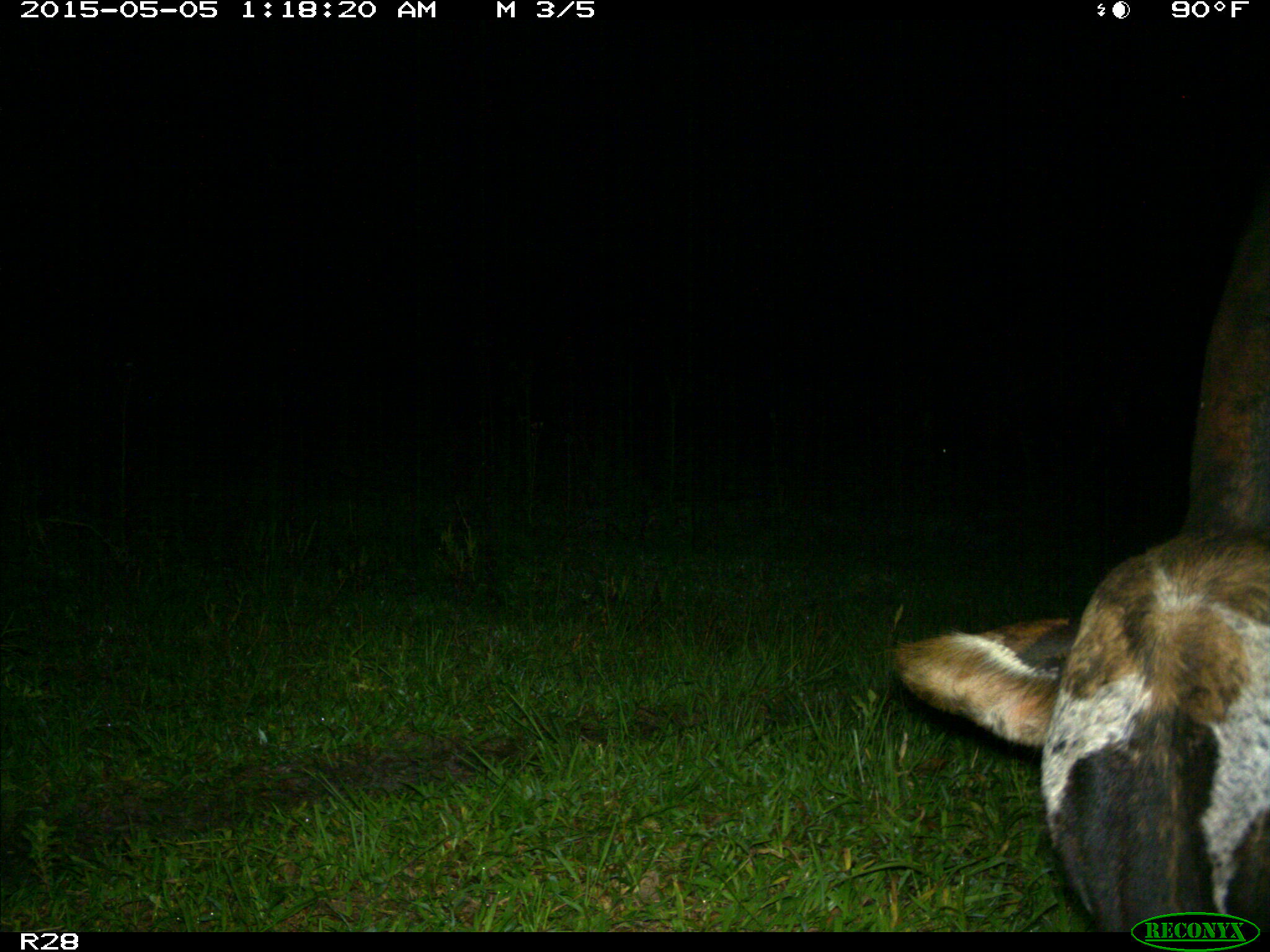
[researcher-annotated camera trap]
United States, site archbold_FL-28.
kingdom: Animalia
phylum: Chordata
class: Mammalia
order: Artiodactyla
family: Bovidae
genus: Bos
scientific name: Bos taurus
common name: domestic cow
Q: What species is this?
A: Bos taurus (domestic cow).